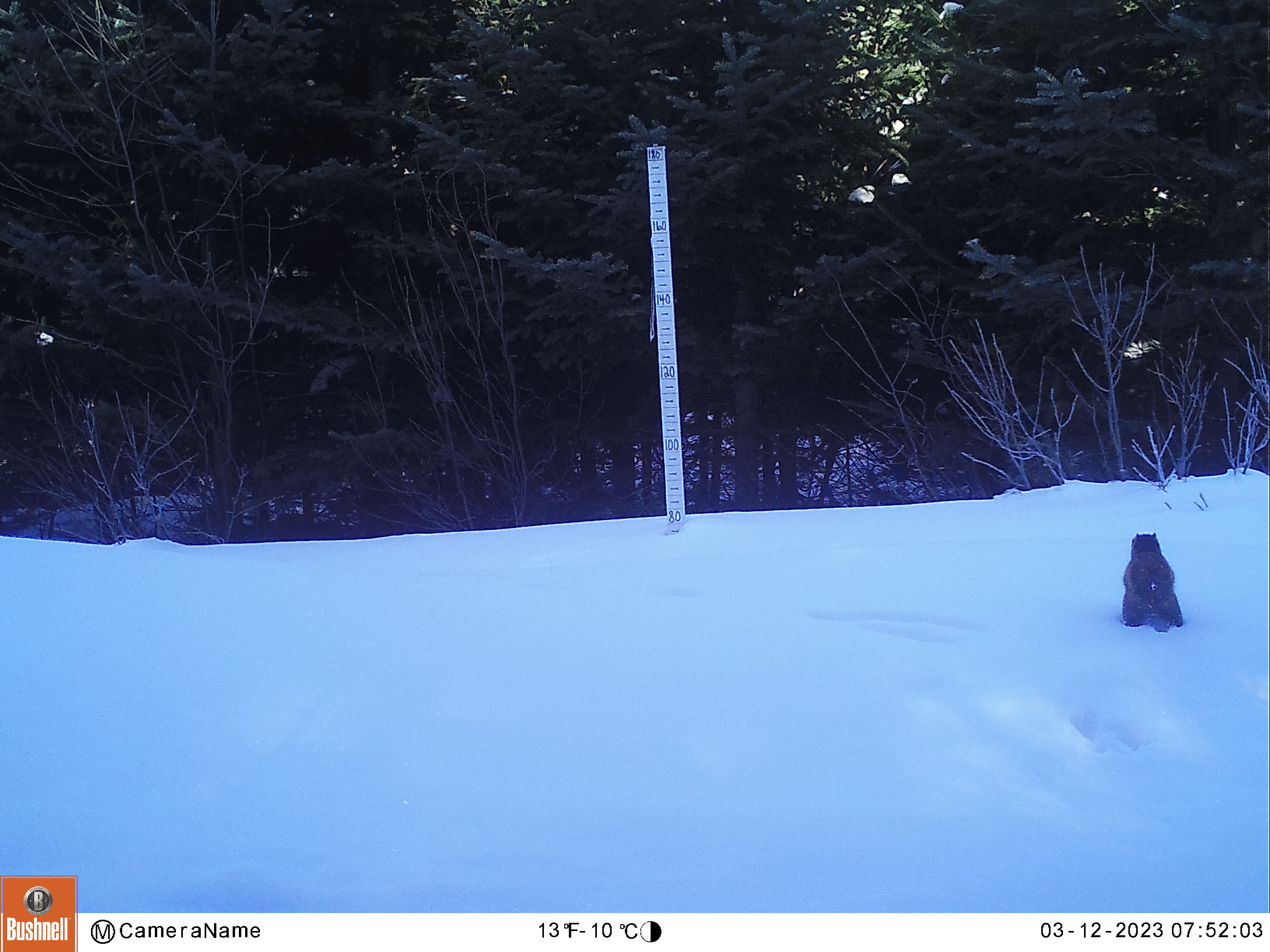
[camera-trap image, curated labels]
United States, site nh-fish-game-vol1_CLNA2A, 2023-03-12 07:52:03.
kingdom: Animalia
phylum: Chordata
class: Mammalia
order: Rodentia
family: Sciuridae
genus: Sciurus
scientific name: Sciurus carolinensis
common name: gray squirrel